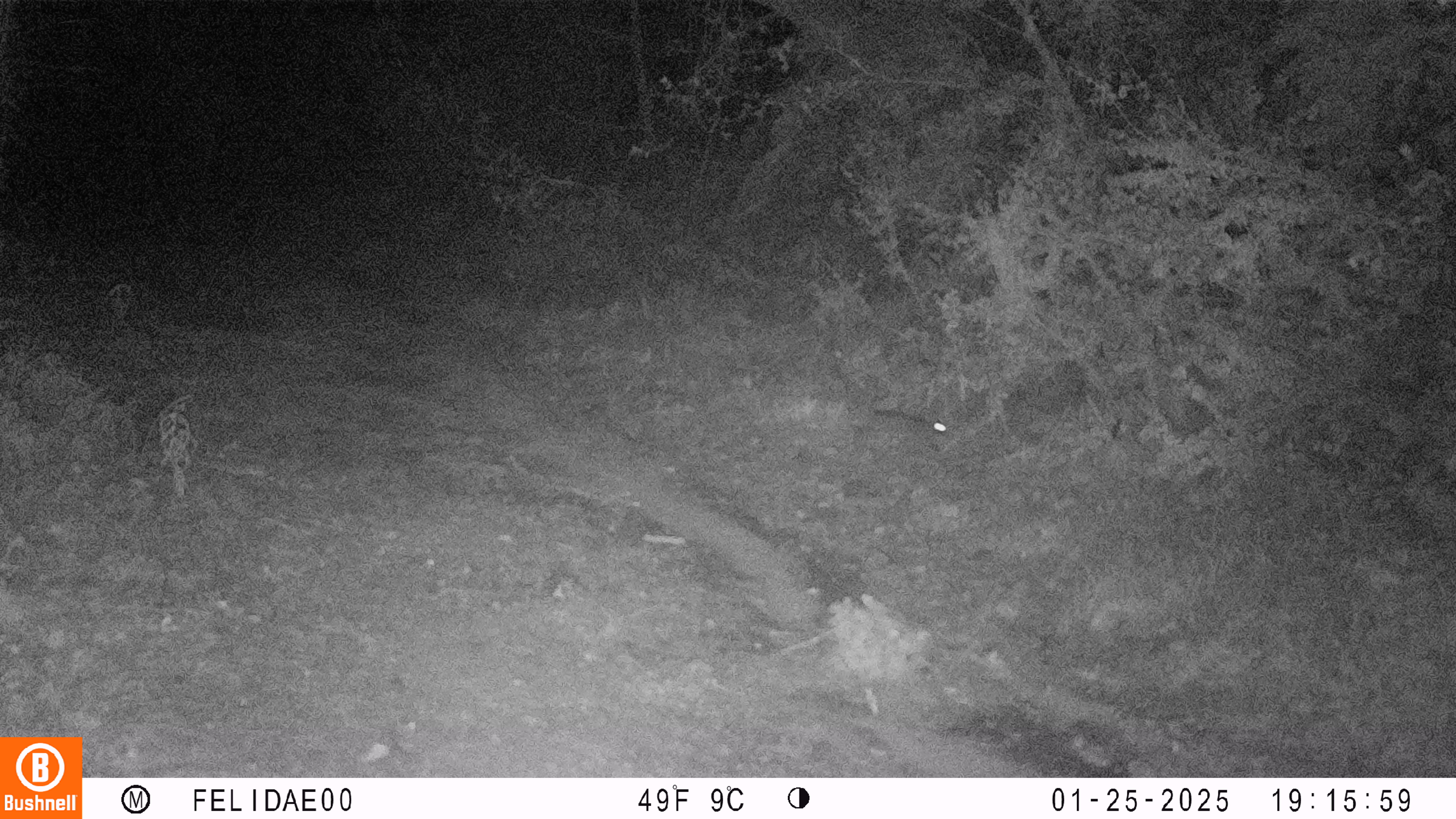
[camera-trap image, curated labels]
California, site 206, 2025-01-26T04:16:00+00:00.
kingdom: Animalia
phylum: Chordata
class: Mammalia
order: Lagomorpha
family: Leporidae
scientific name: Leporidae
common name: rabbit